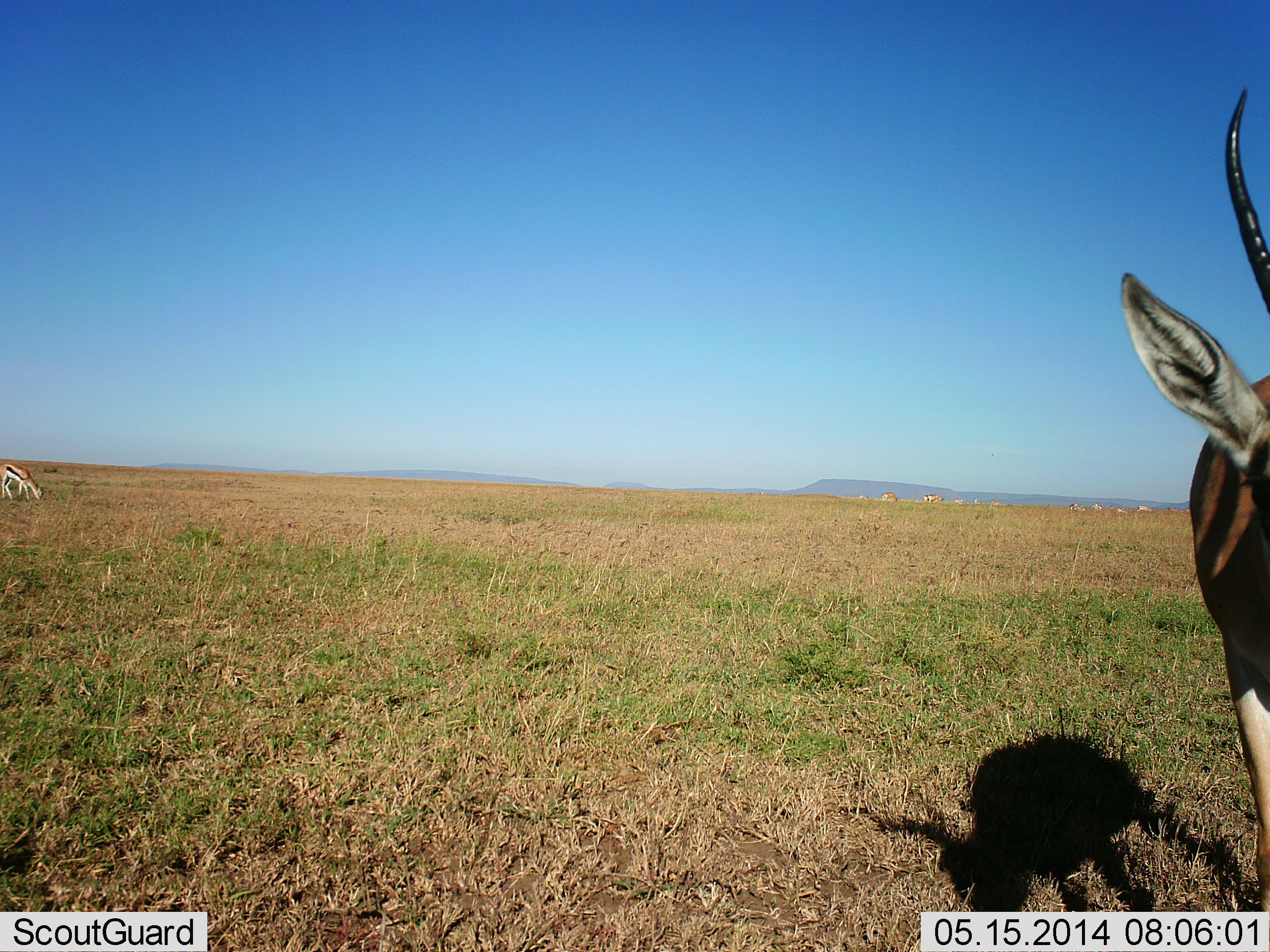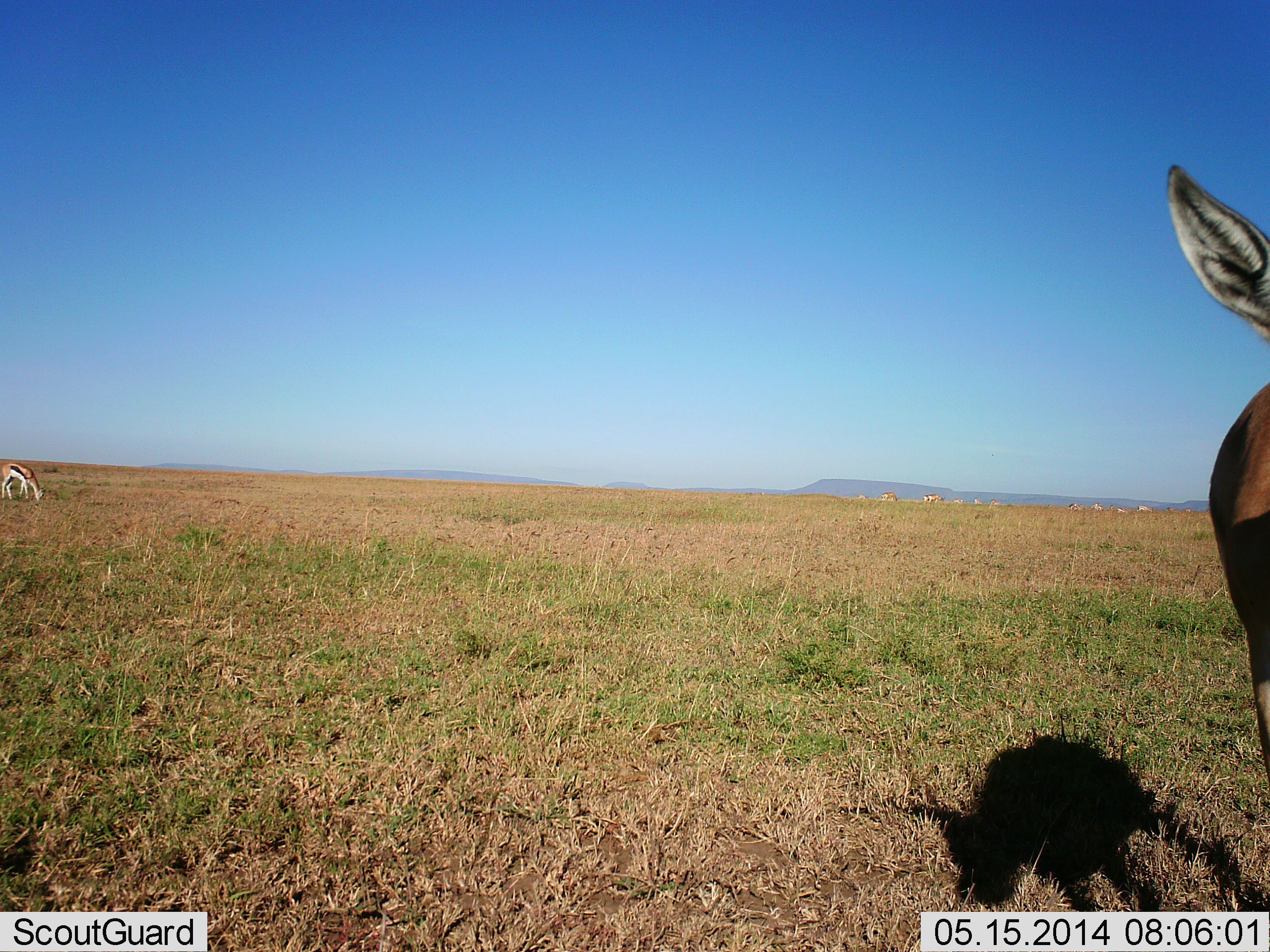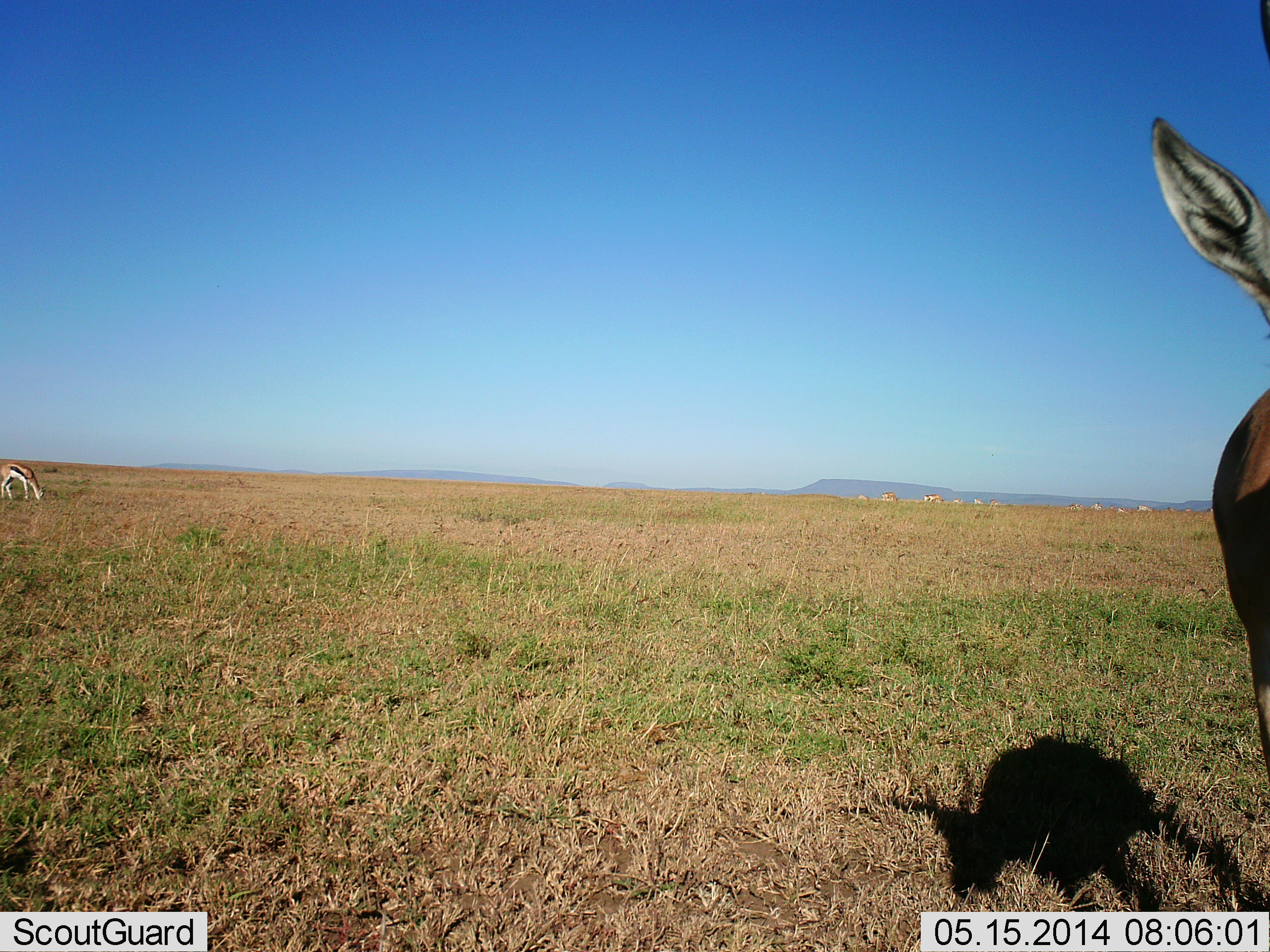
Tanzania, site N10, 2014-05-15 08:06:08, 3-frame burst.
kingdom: Animalia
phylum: Chordata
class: Mammalia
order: Artiodactyla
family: Bovidae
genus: Eudorcas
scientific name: Eudorcas thomsonii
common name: thomson's gazelle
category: gazellethomsons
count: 2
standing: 60%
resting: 0%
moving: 0%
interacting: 10%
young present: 0%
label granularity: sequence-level